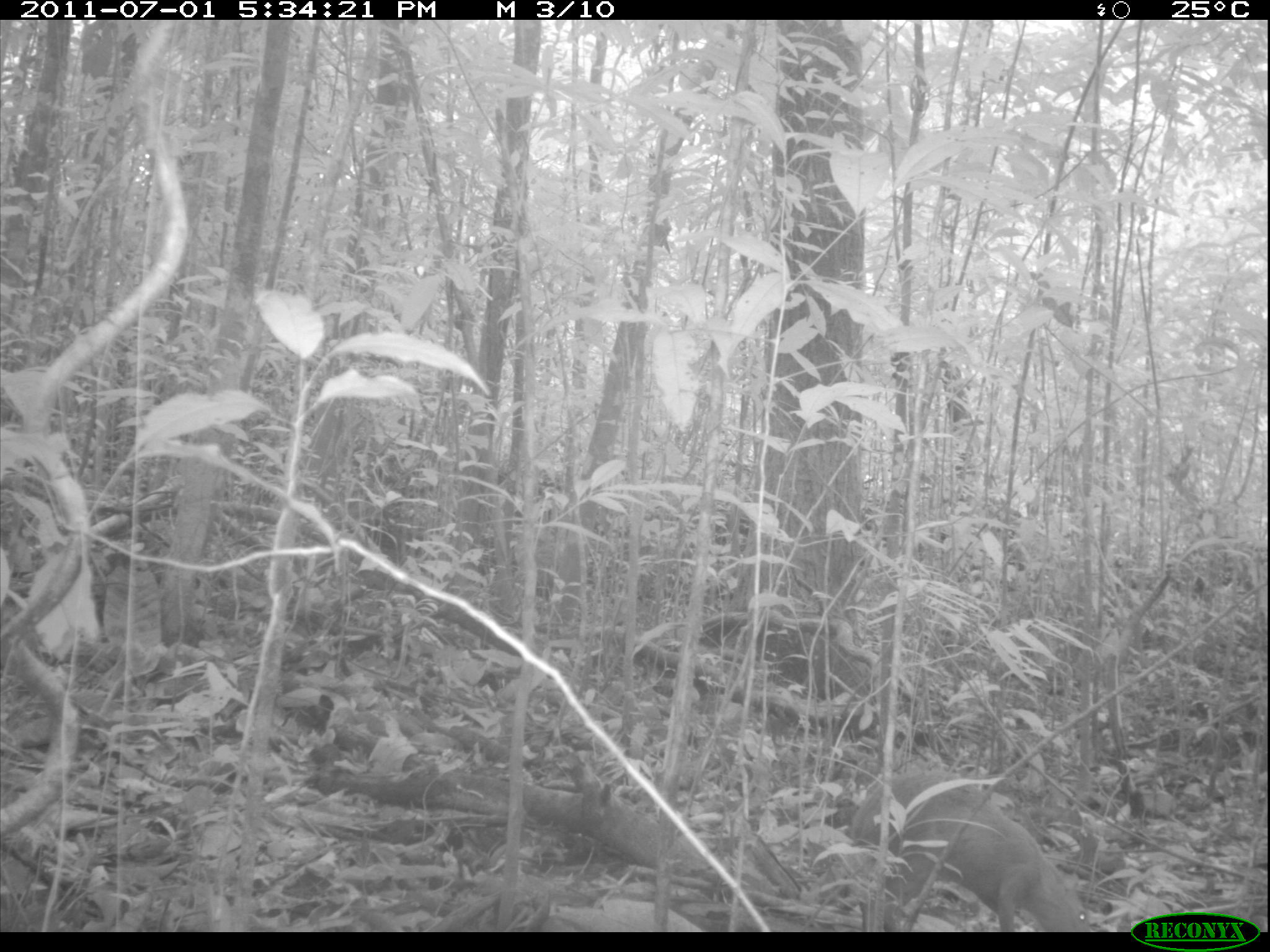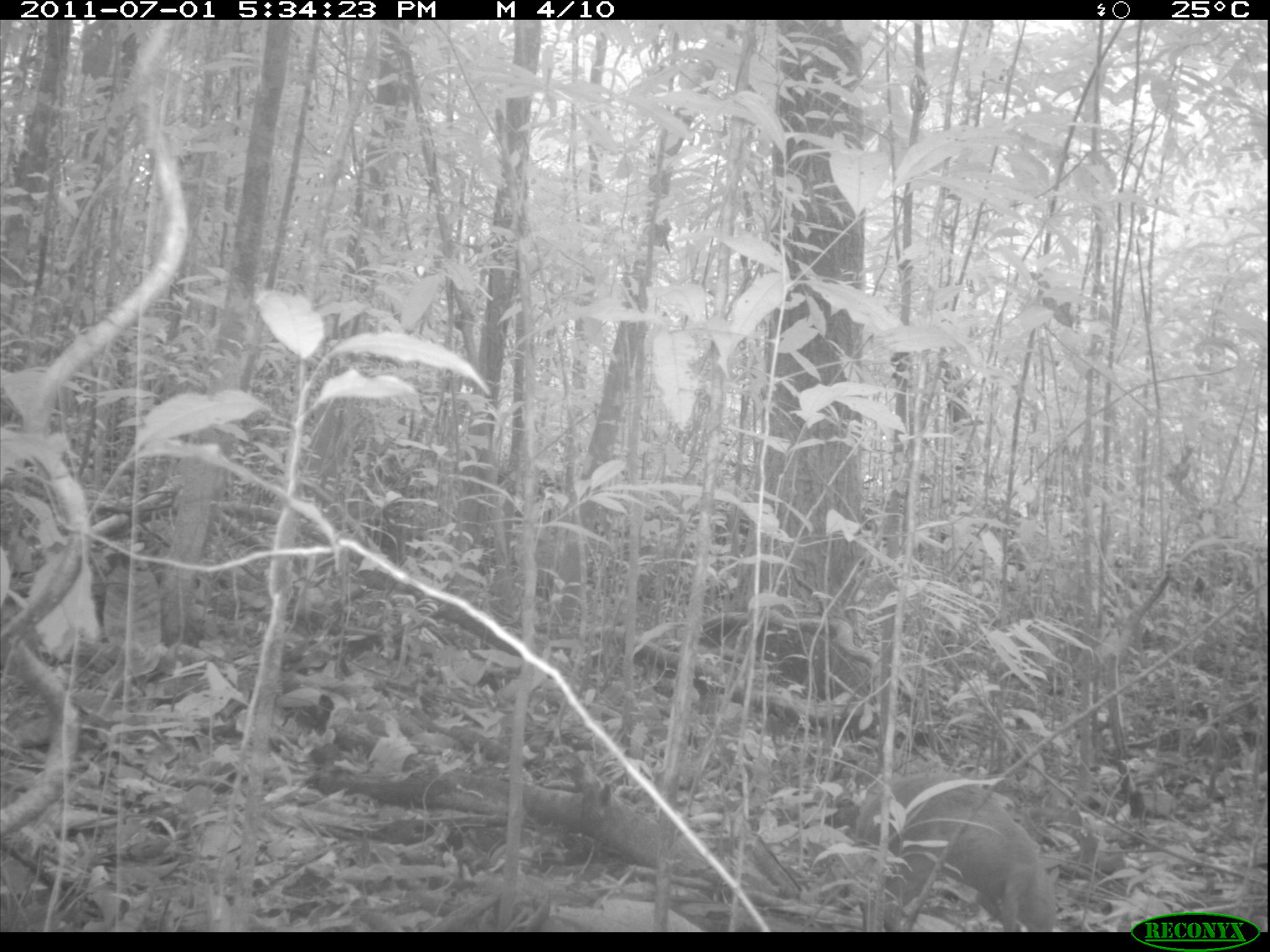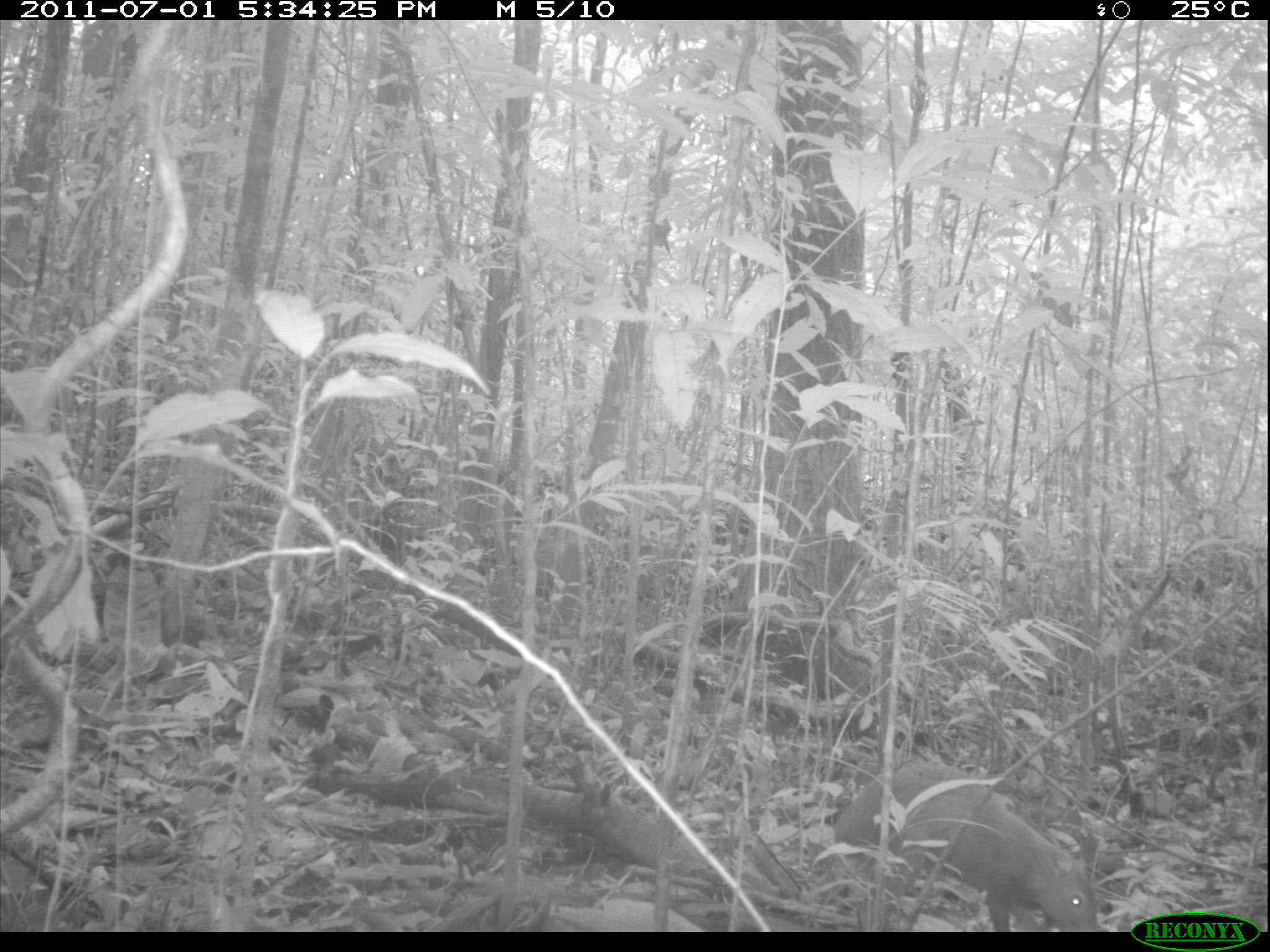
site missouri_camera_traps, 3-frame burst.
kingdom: Animalia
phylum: Chordata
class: Mammalia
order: Rodentia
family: Dasyproctidae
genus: Dasyprocta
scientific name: Dasyprocta coibae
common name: coiban agouti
Coiban agouti (Dasyprocta coibae). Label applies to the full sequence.